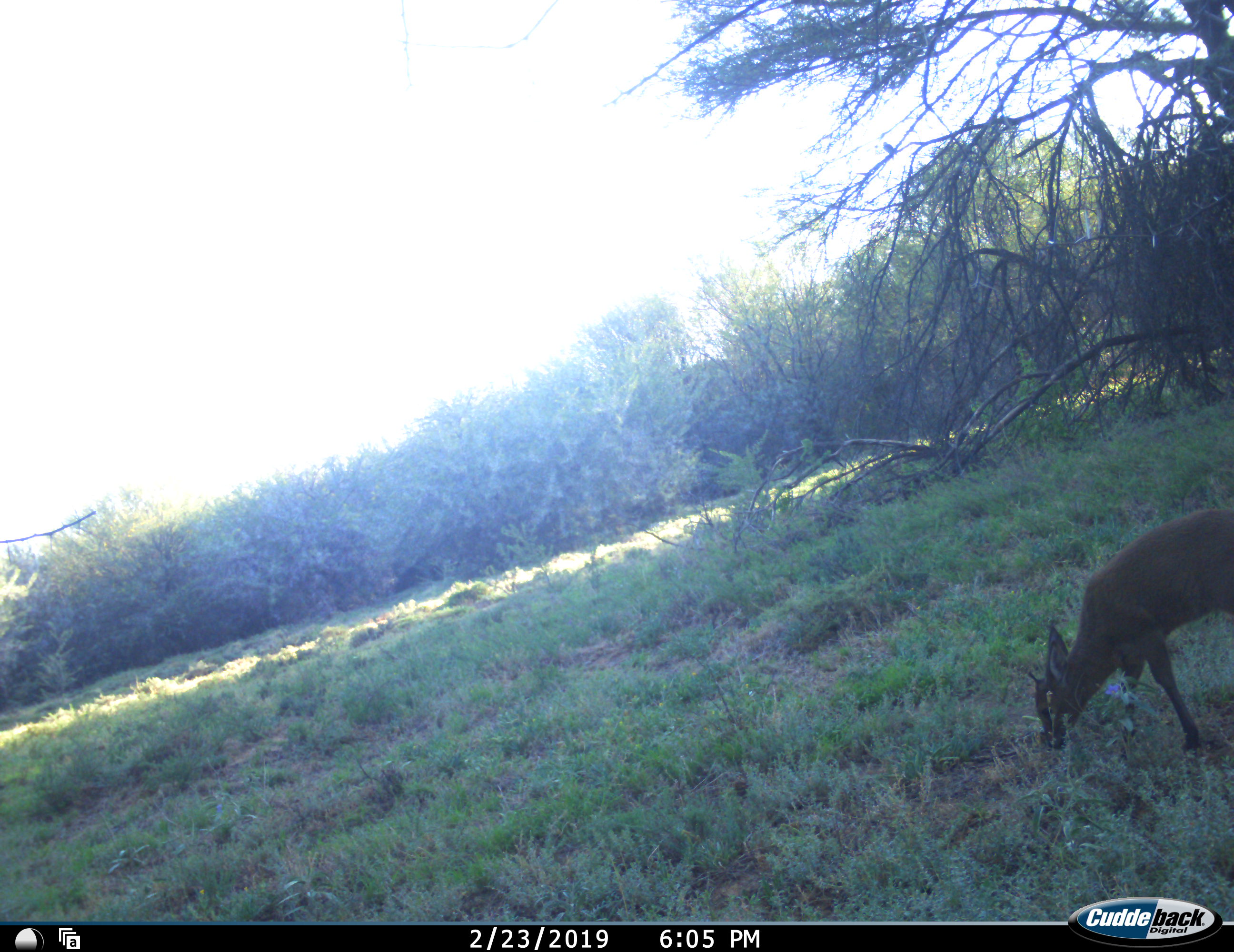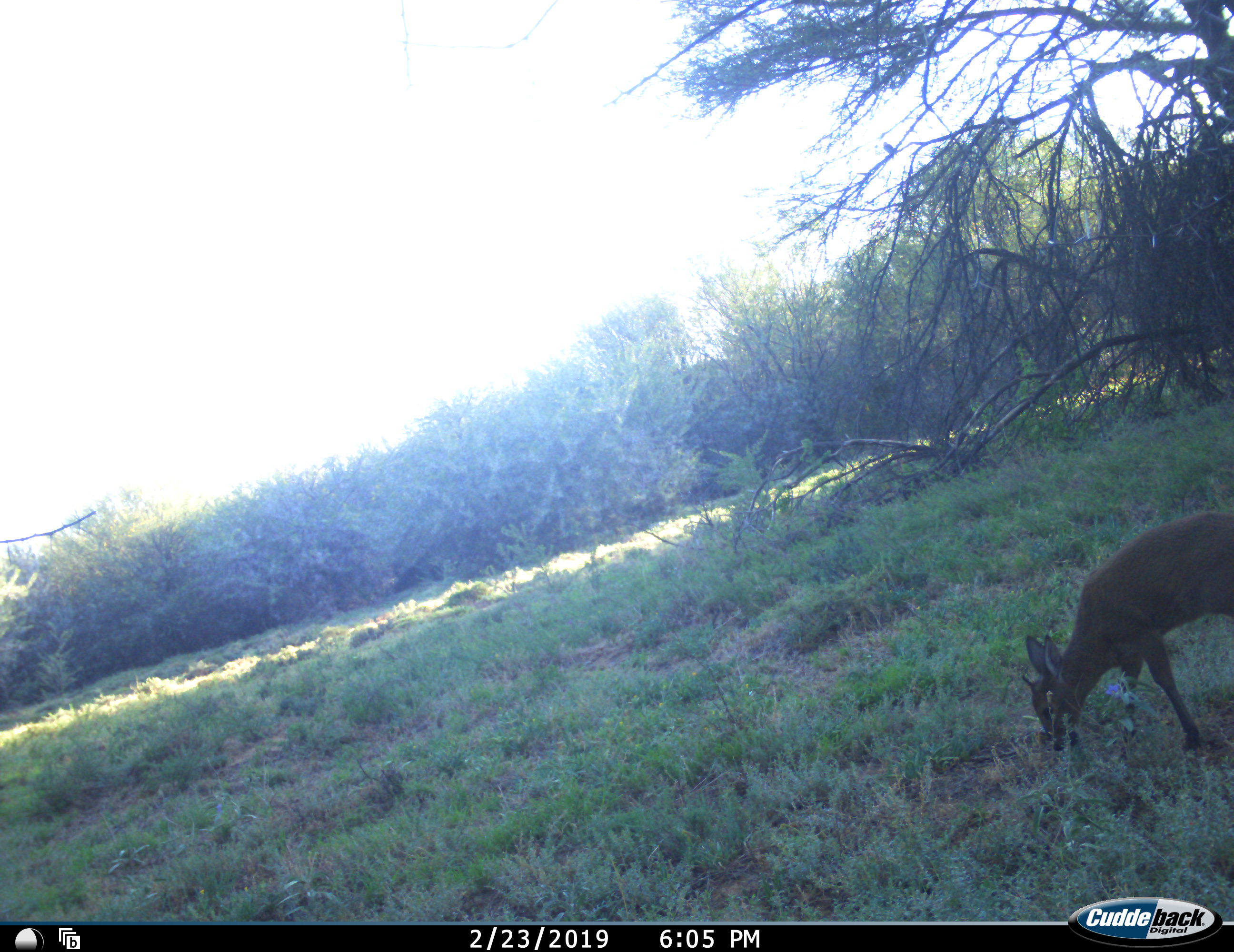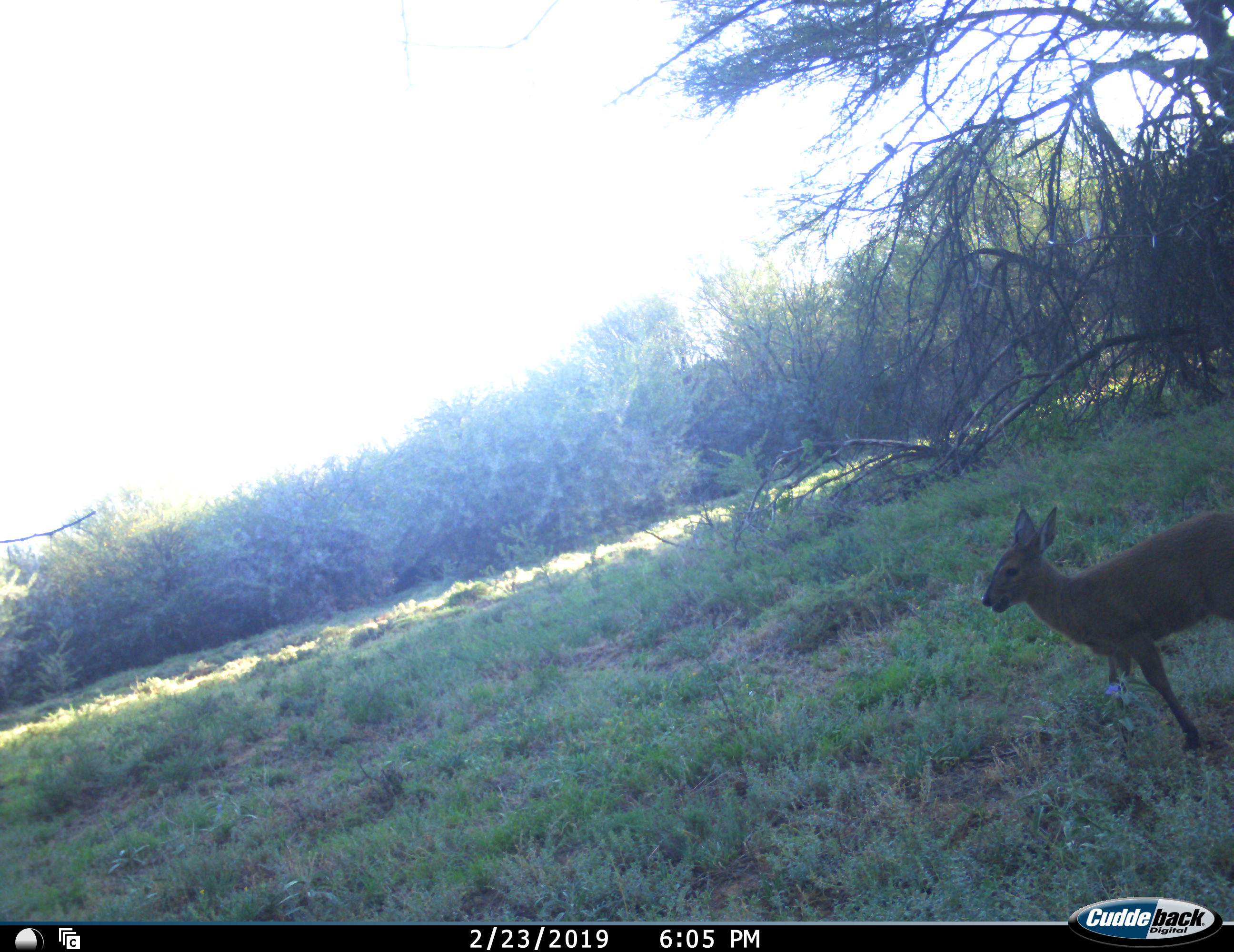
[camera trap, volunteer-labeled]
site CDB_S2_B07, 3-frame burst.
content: unidentified animal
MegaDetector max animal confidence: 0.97